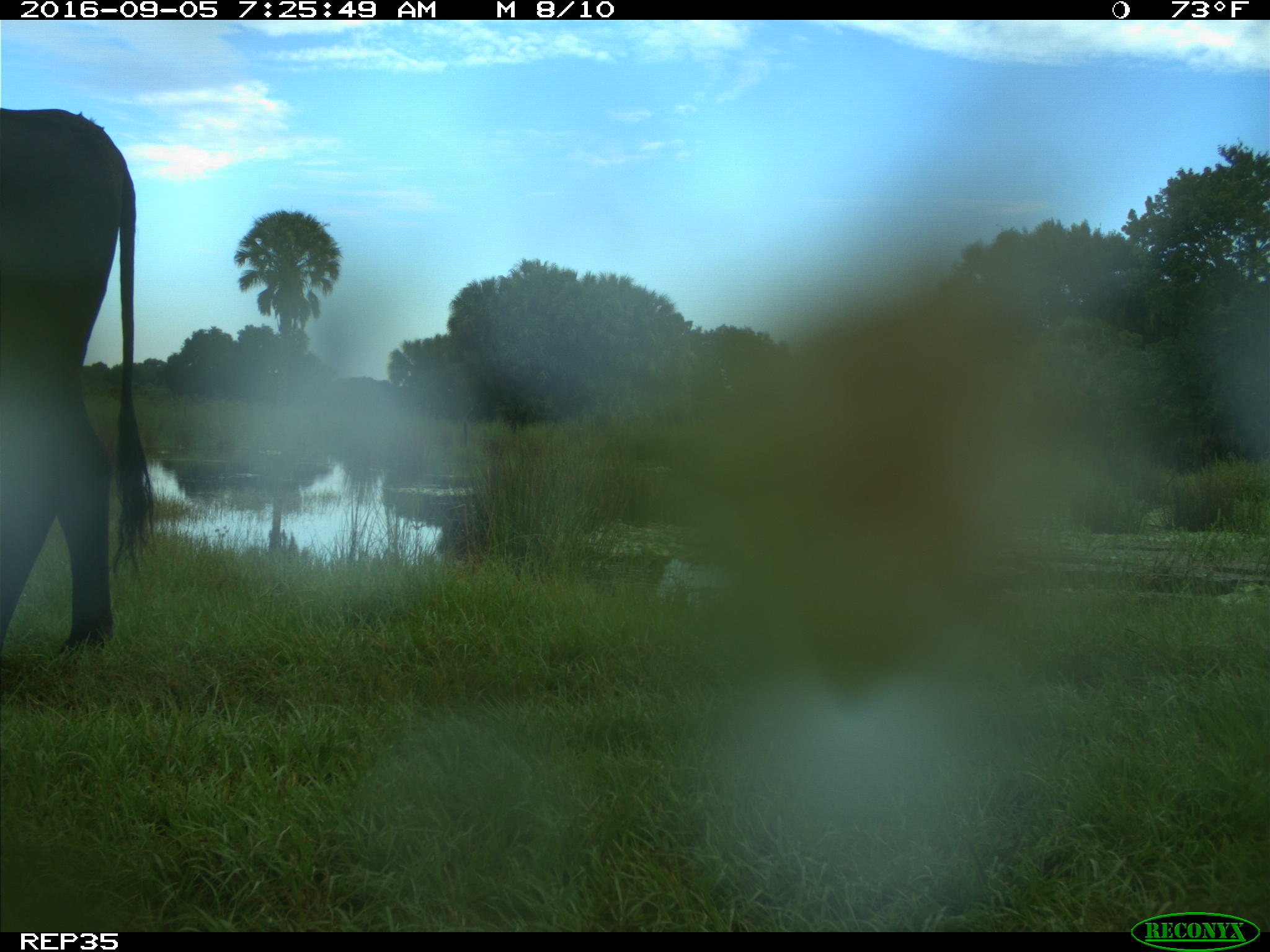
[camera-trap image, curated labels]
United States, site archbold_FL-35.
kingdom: Animalia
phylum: Chordata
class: Mammalia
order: Artiodactyla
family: Bovidae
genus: Bos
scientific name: Bos taurus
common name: domestic cow